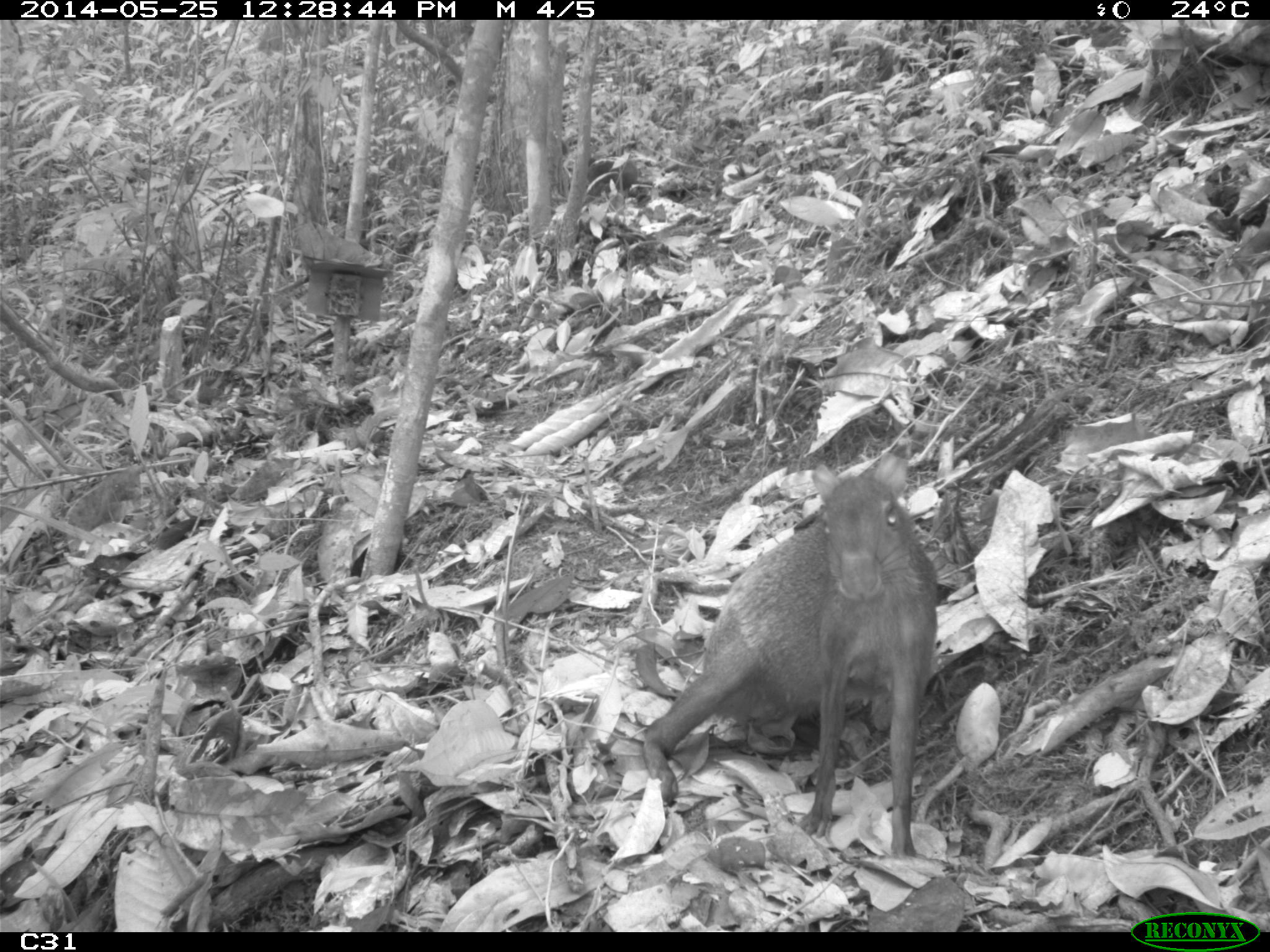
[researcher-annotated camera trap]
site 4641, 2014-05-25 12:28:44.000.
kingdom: Animalia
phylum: Chordata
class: Mammalia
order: Rodentia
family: Dasyproctidae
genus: Dasyprocta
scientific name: Dasyprocta leporina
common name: red-rumped agouti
Dasyprocta leporina (red-rumped agouti), count 3, age adult, sex female.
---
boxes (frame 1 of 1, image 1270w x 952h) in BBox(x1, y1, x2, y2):
dasyprocta leporina: BBox(640, 450, 938, 857)